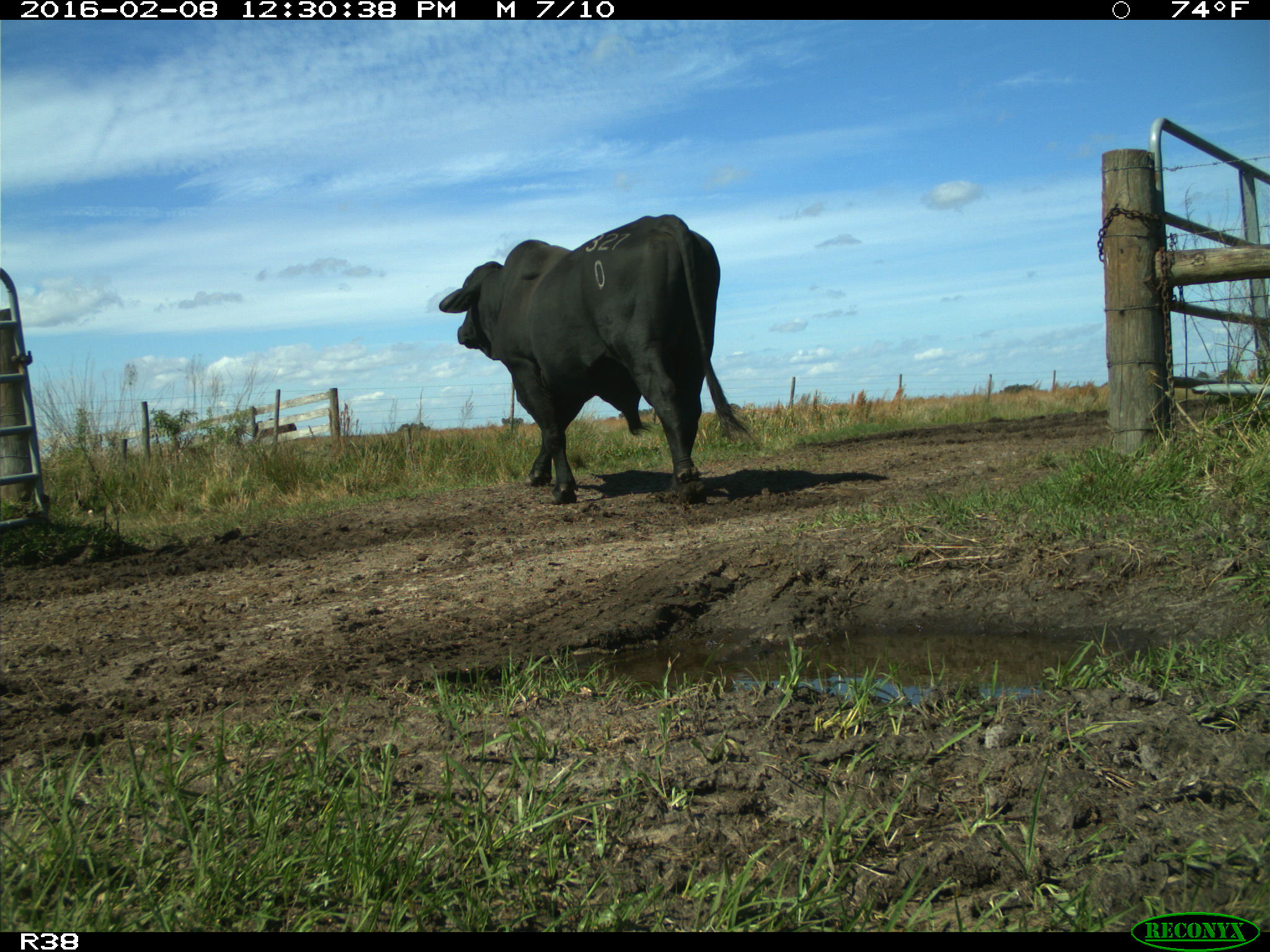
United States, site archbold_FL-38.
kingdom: Animalia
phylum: Chordata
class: Mammalia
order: Artiodactyla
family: Bovidae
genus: Bos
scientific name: Bos taurus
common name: domestic cow